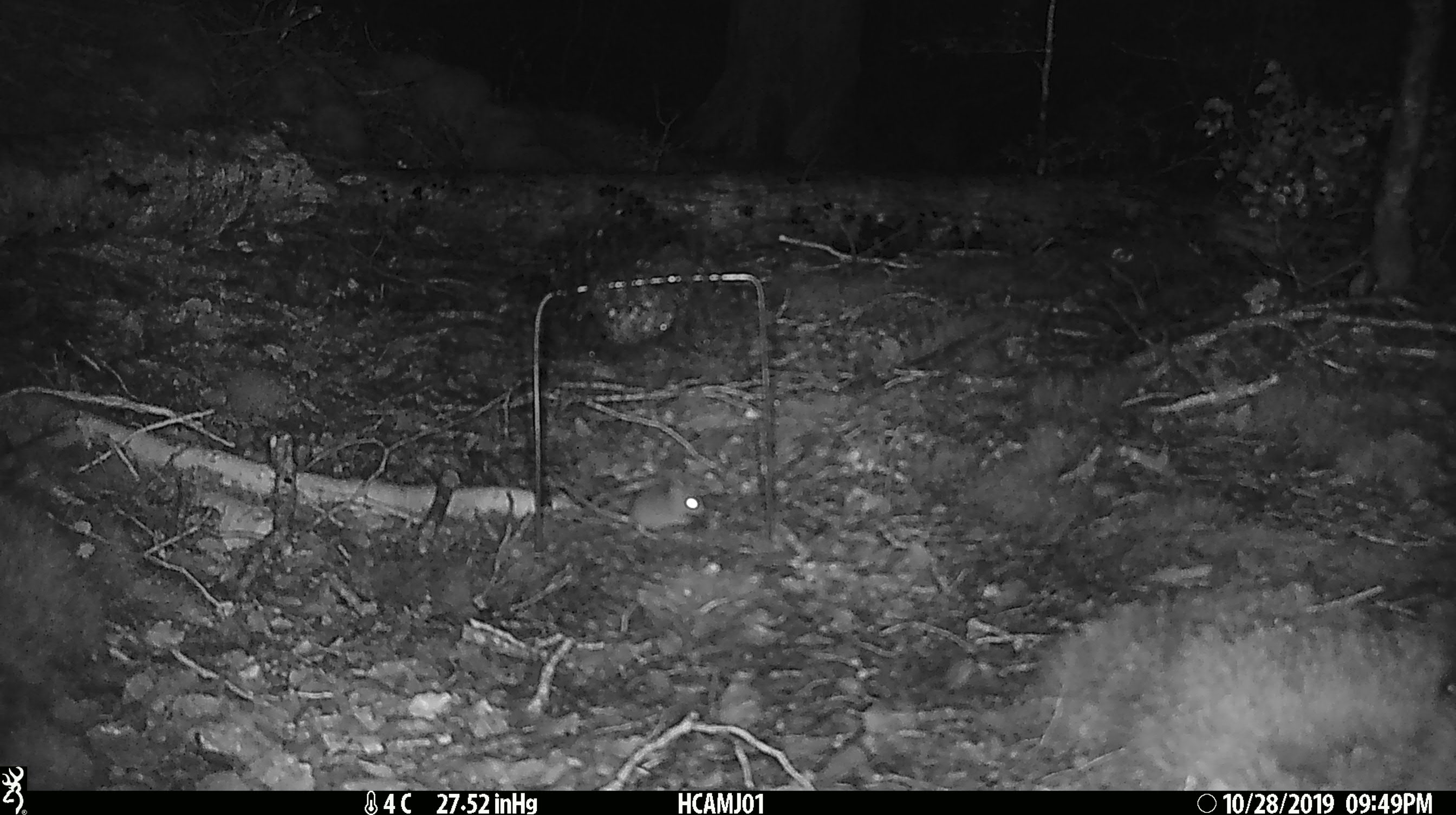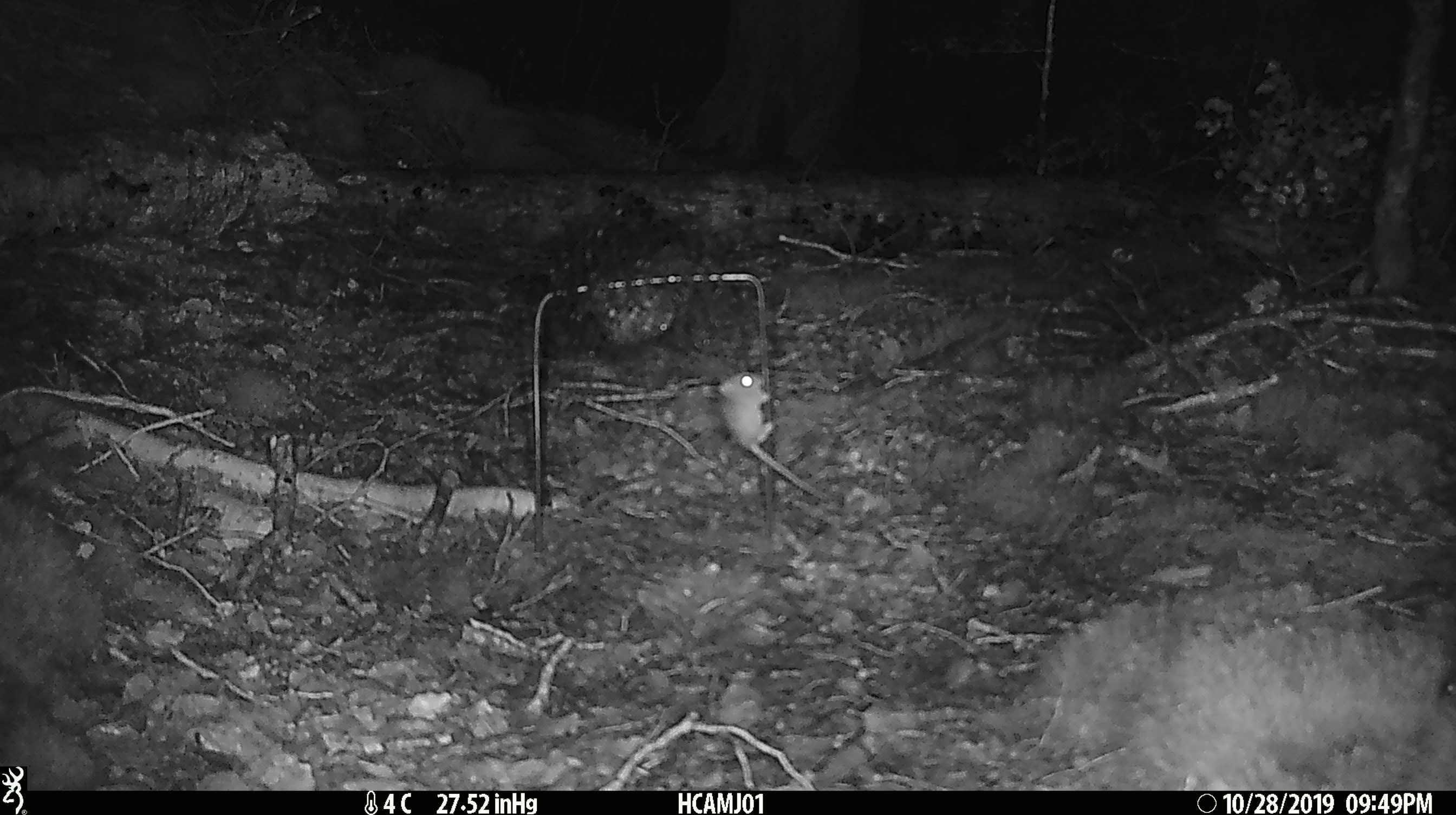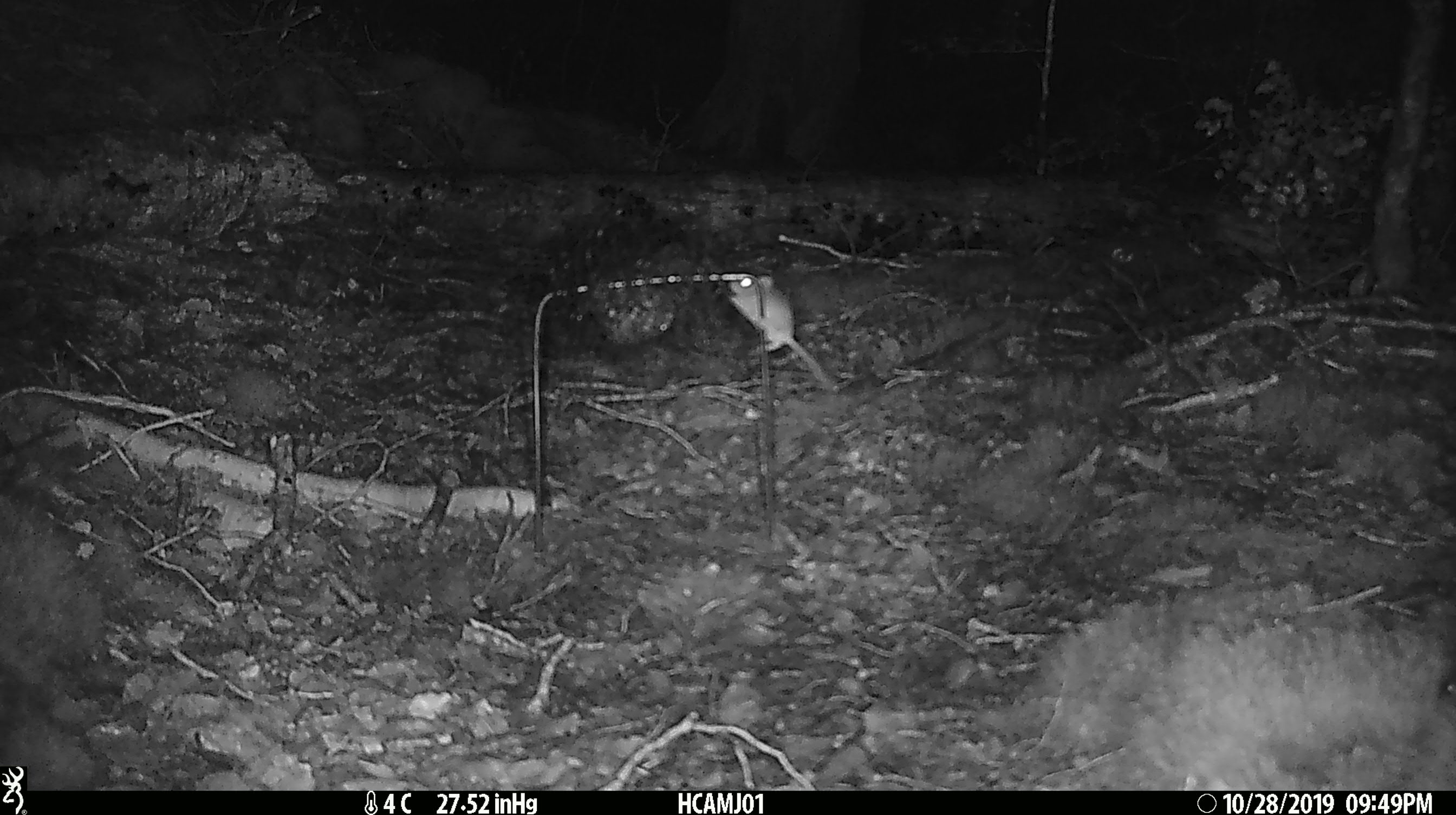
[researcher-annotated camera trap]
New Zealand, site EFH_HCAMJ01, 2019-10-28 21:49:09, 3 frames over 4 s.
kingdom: Animalia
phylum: Chordata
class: Mammalia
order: Rodentia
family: Muridae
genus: Mus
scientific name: Mus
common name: mouse